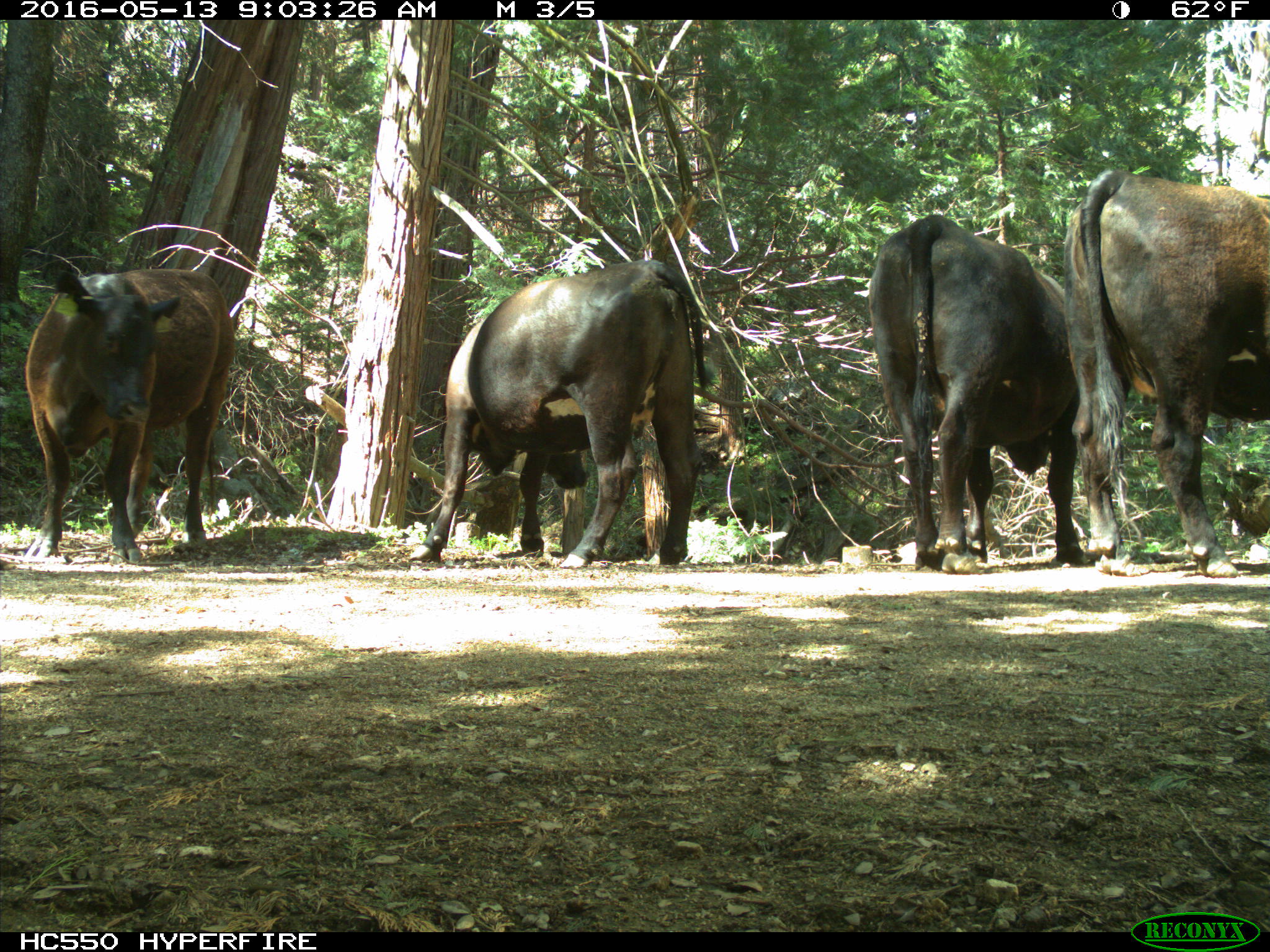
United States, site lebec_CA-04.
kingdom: Animalia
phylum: Chordata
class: Mammalia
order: Artiodactyla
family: Bovidae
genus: Bos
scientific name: Bos taurus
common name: domestic cow